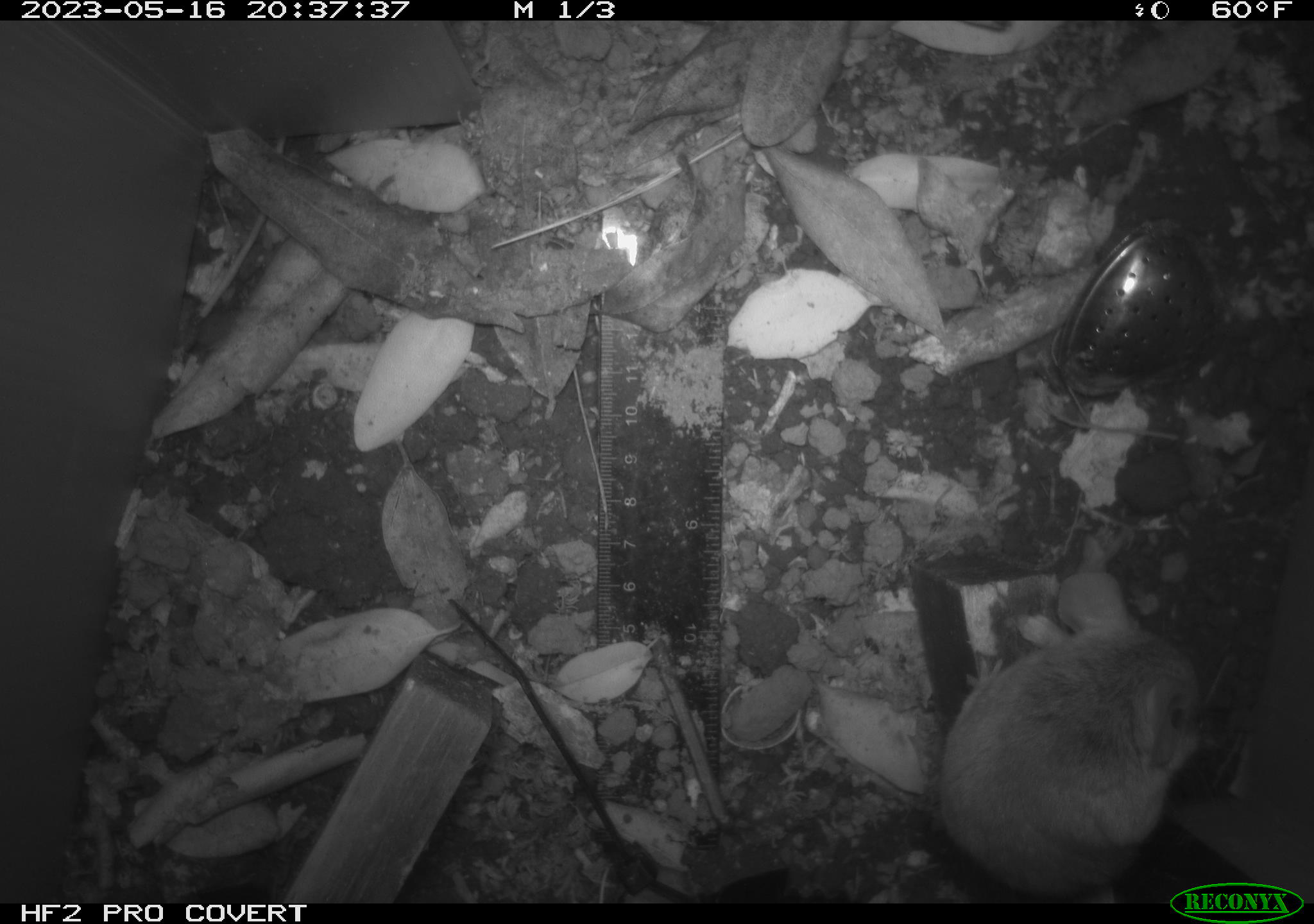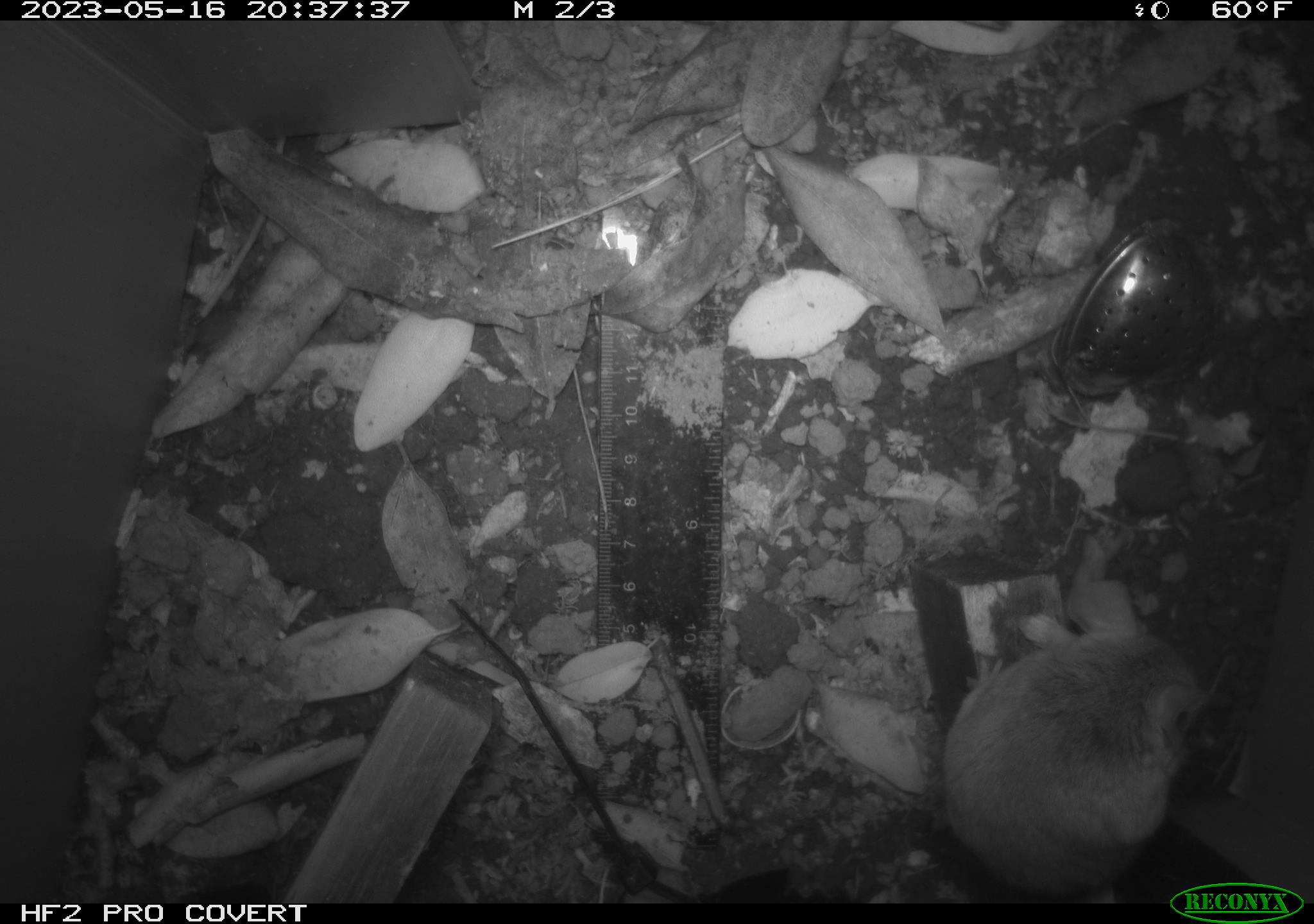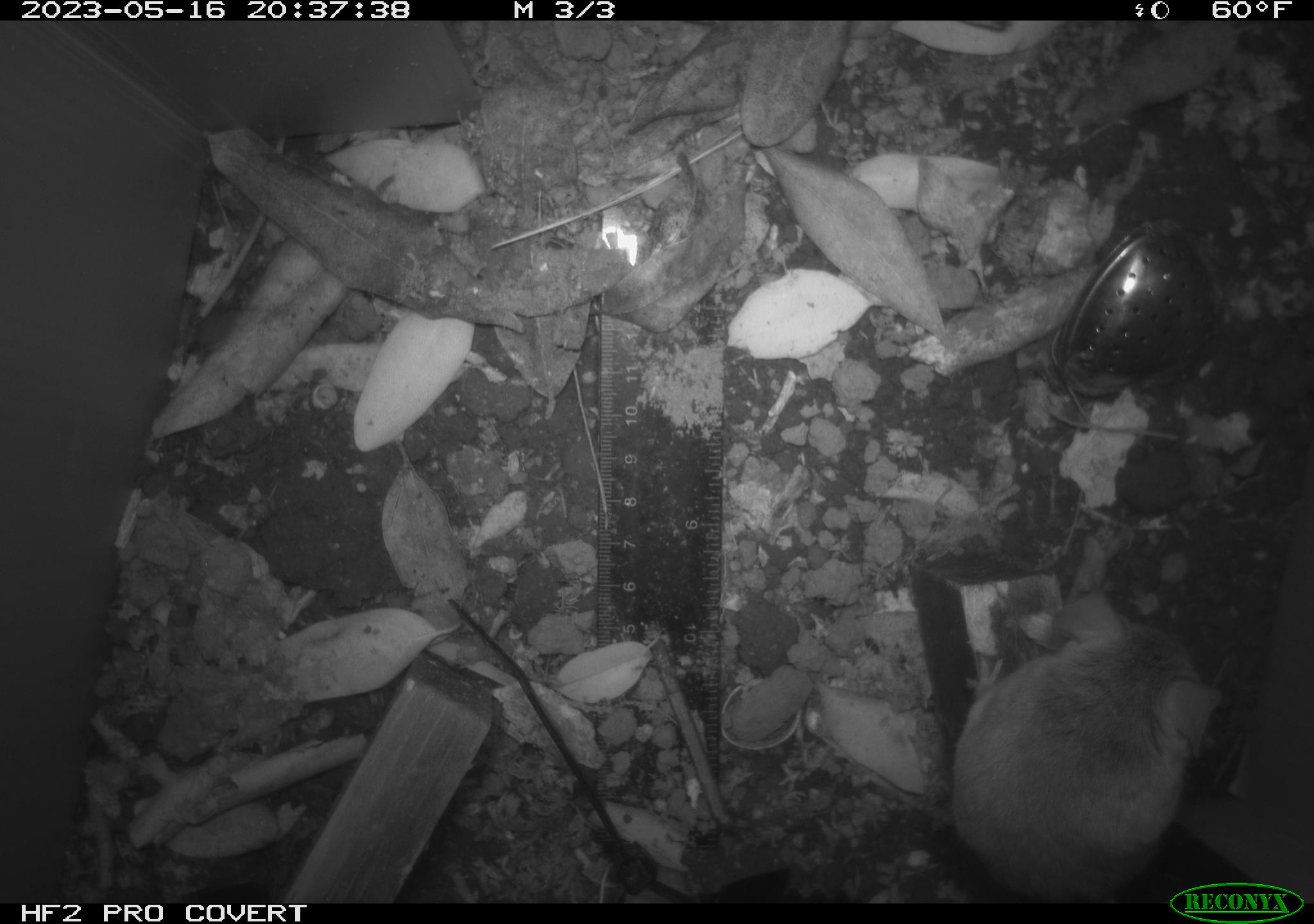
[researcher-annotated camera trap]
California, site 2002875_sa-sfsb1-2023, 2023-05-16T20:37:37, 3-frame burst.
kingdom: Animalia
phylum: Chordata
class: Mammalia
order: Rodentia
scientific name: Rodentia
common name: mouse species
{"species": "mouse species (Rodentia)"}